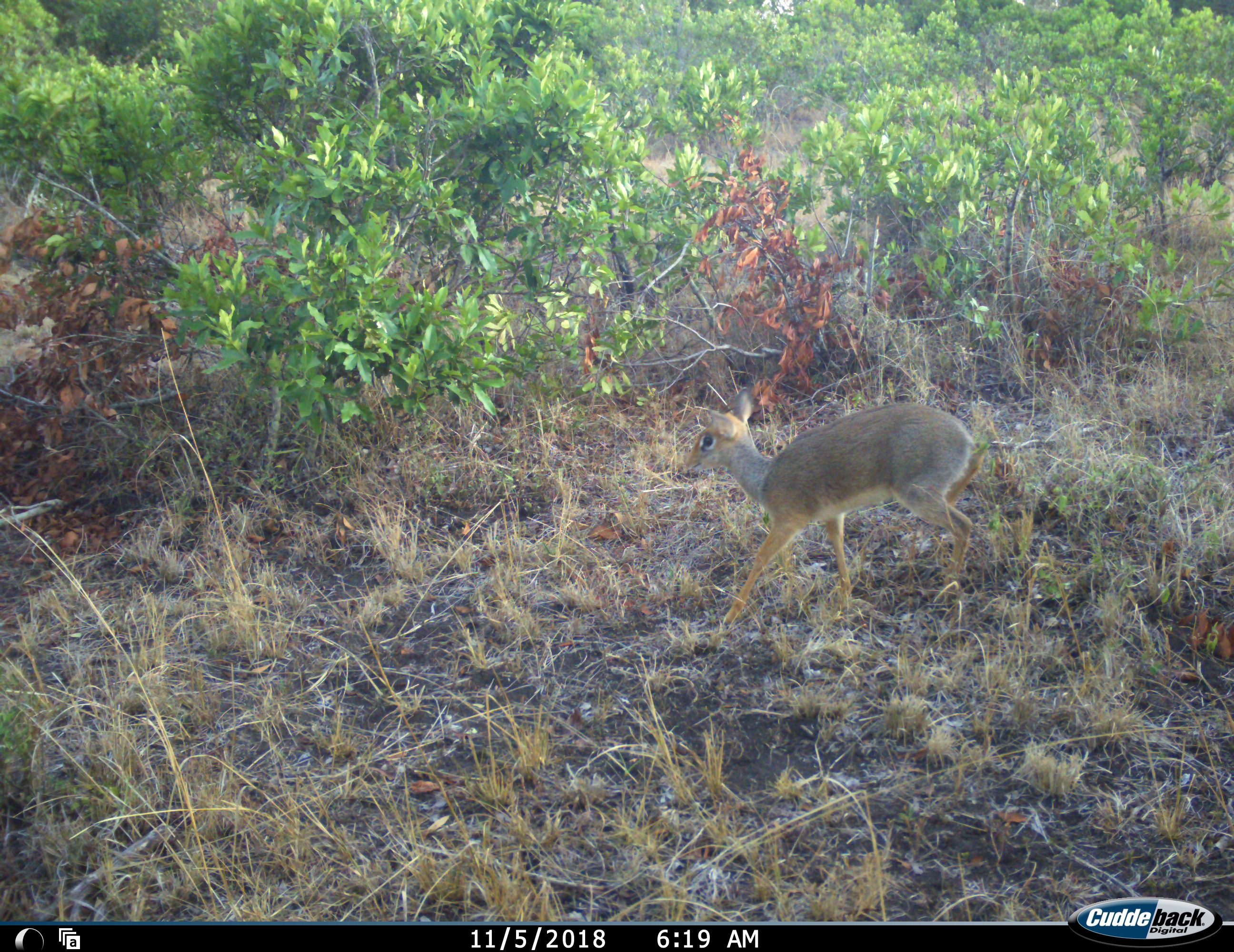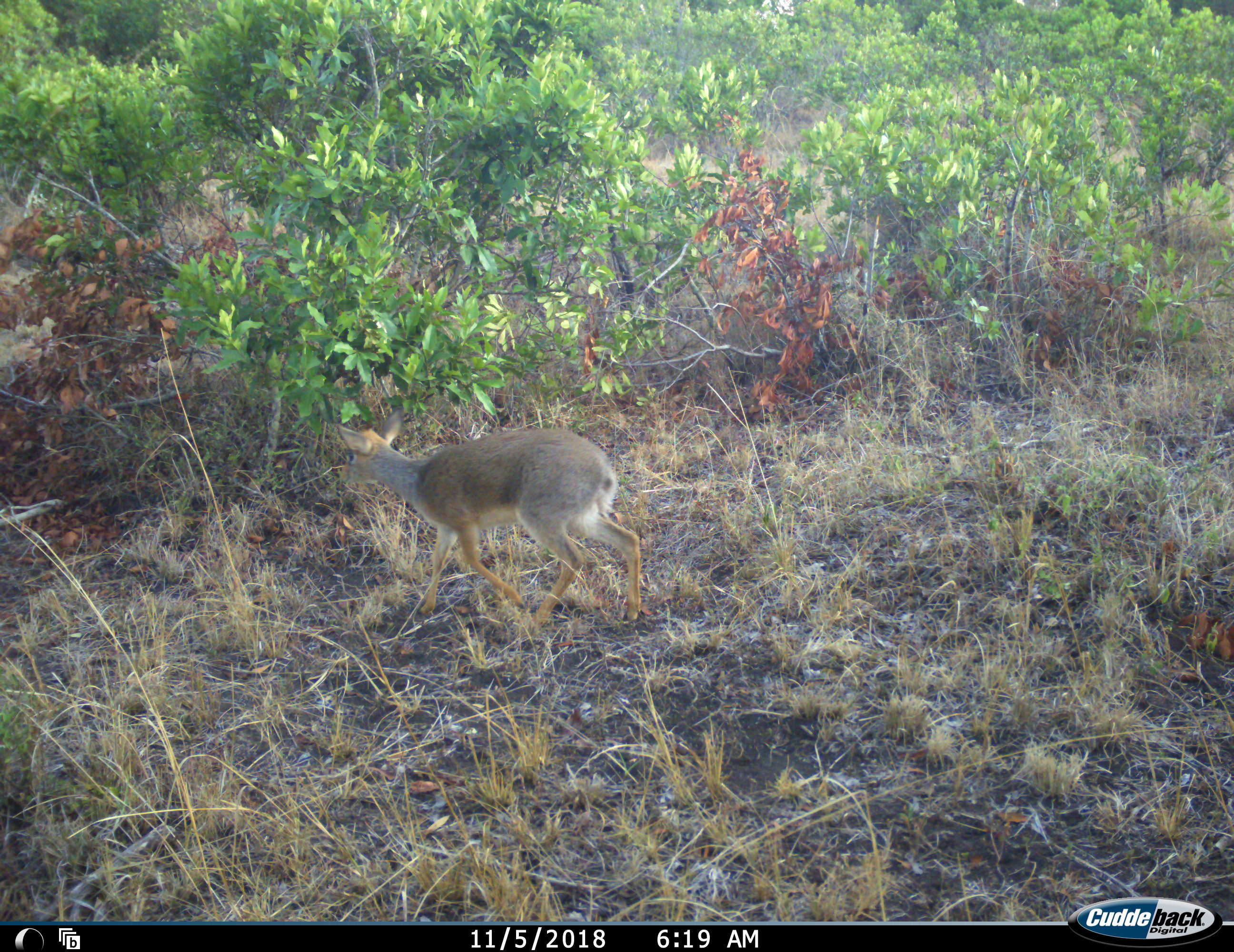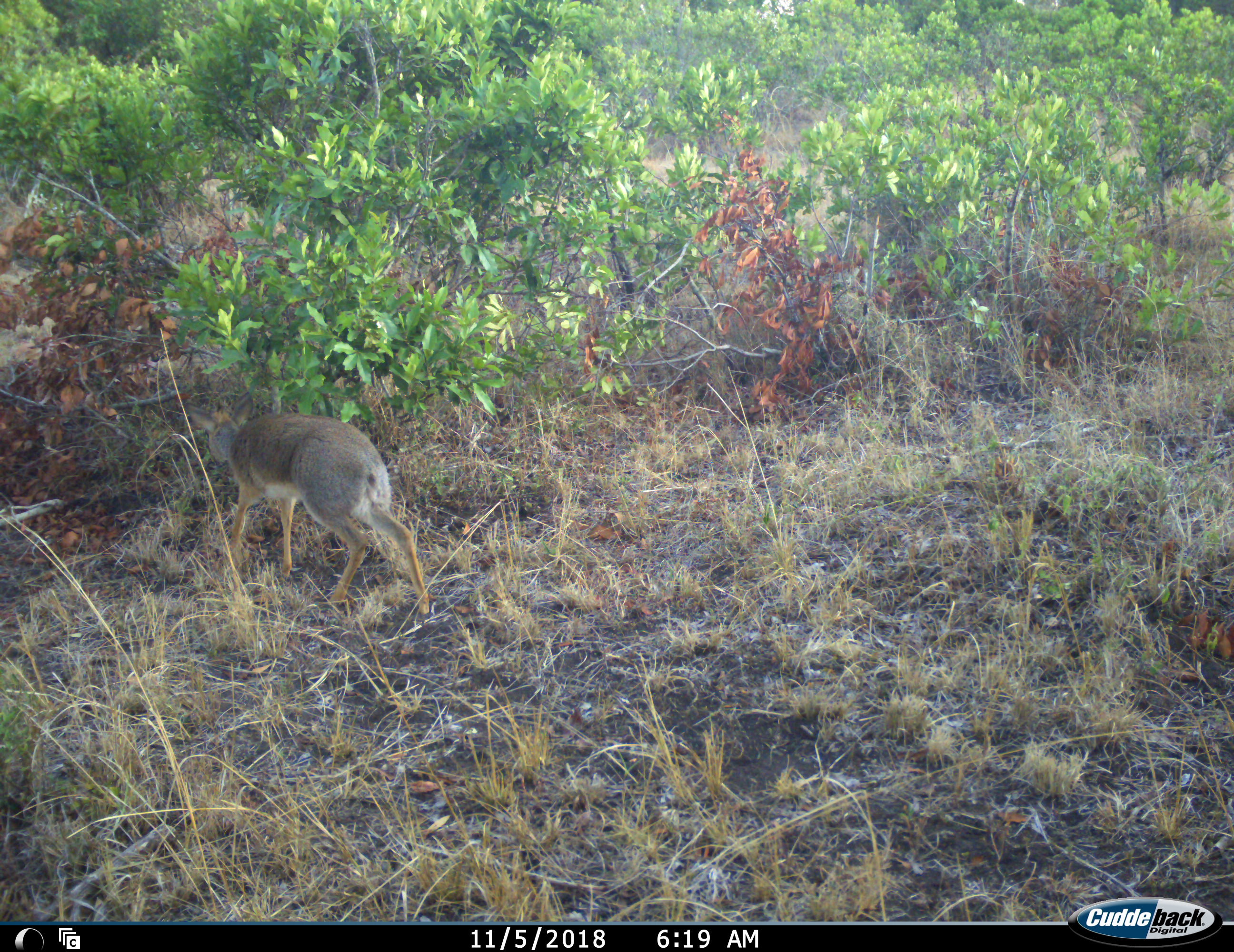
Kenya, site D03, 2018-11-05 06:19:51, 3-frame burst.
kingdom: Animalia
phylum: Chordata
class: Mammalia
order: Artiodactyla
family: Bovidae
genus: Madoqua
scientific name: Madoqua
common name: dikdik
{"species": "dikdik (Madoqua)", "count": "1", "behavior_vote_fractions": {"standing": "0%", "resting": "0%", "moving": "100%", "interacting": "0%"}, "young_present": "11%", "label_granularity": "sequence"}